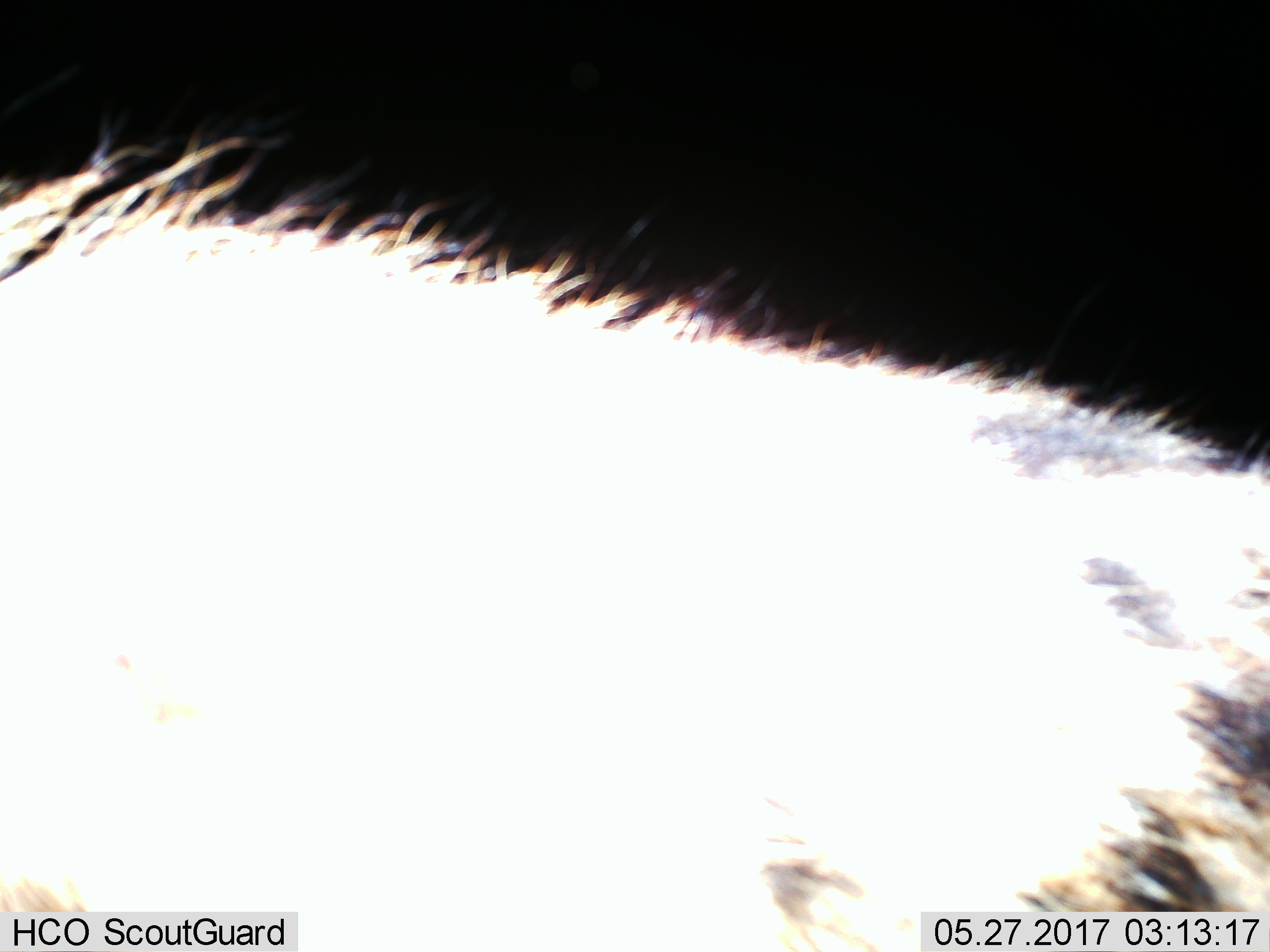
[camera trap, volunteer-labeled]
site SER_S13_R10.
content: unidentified animal